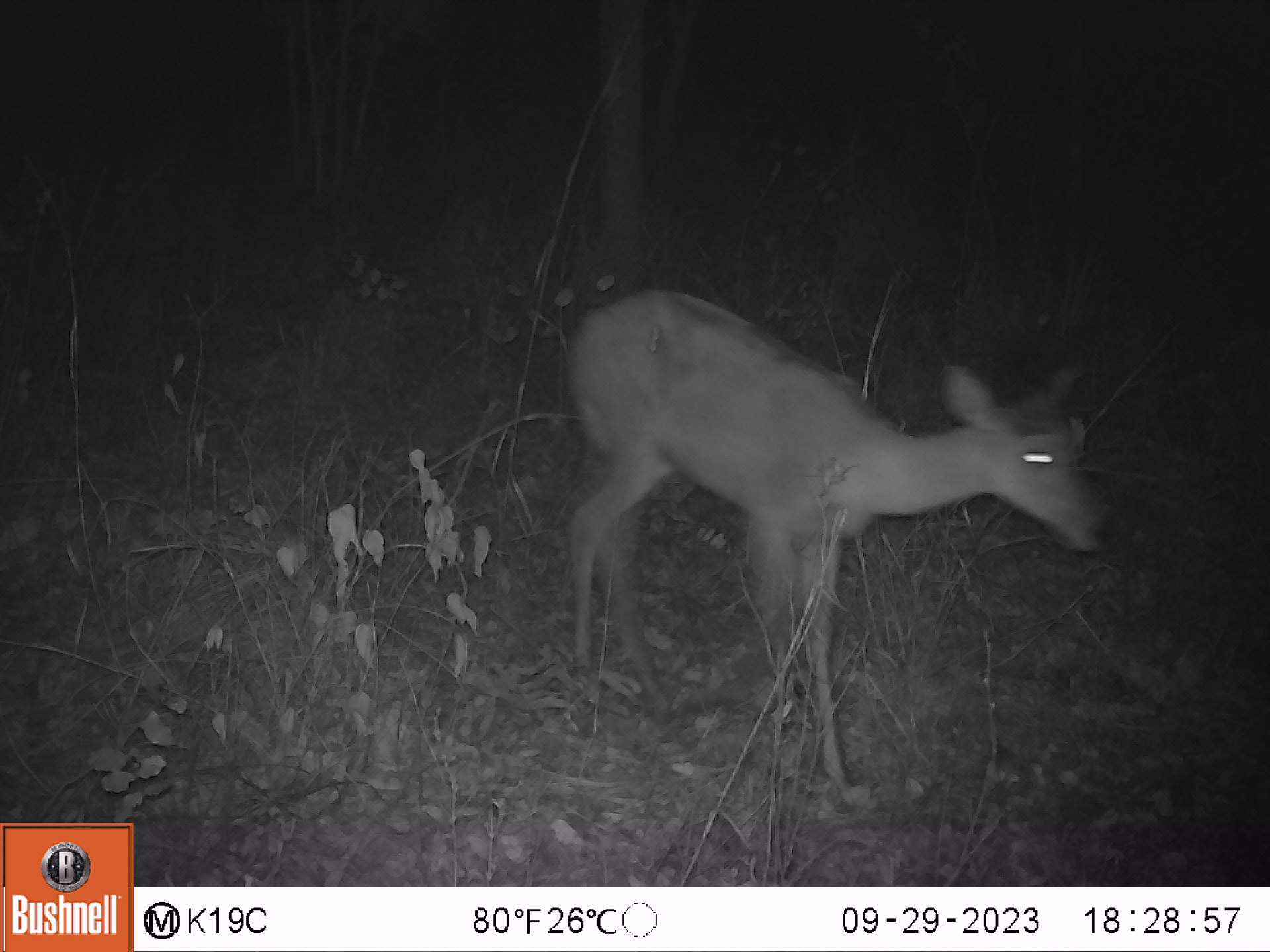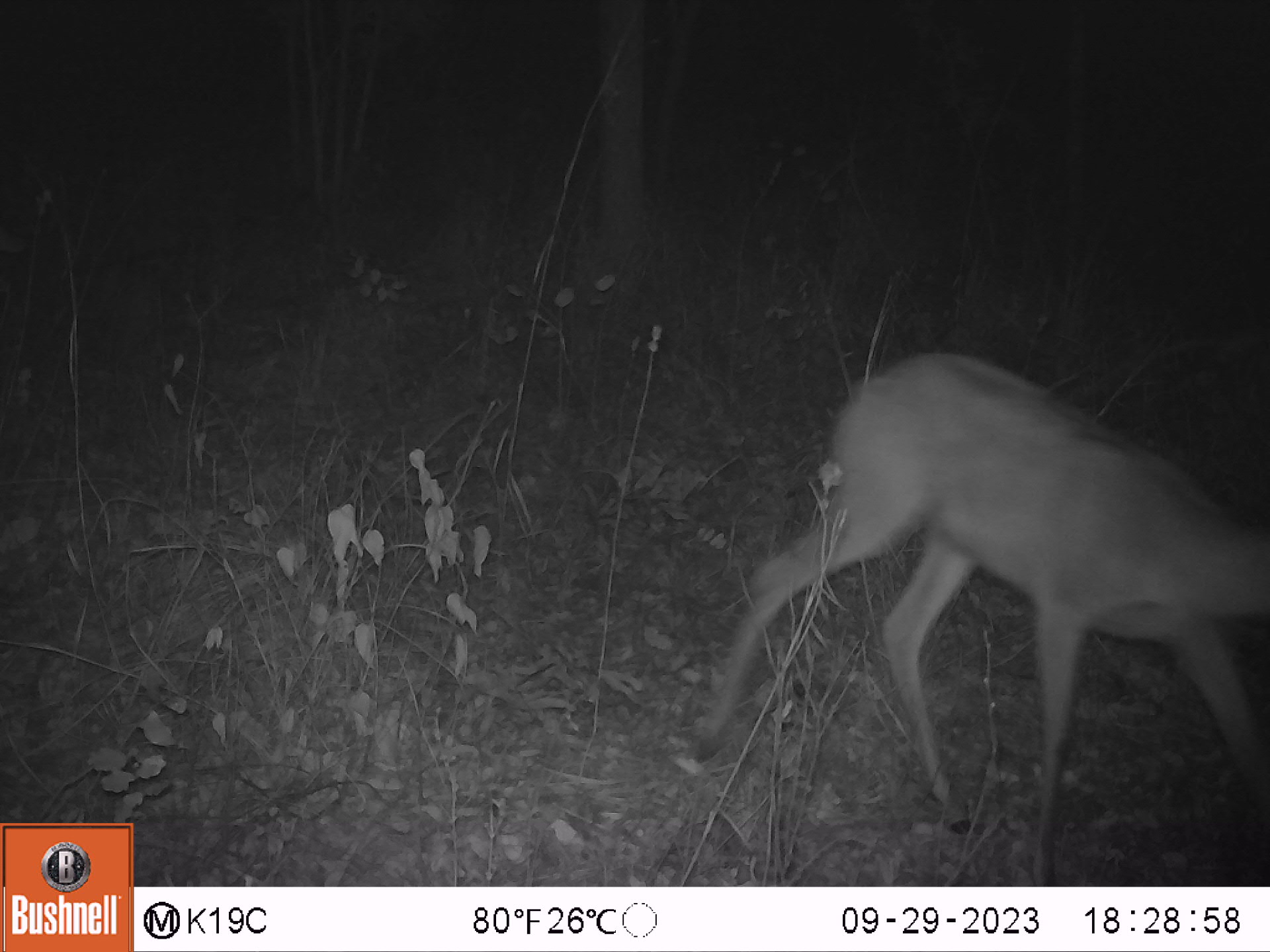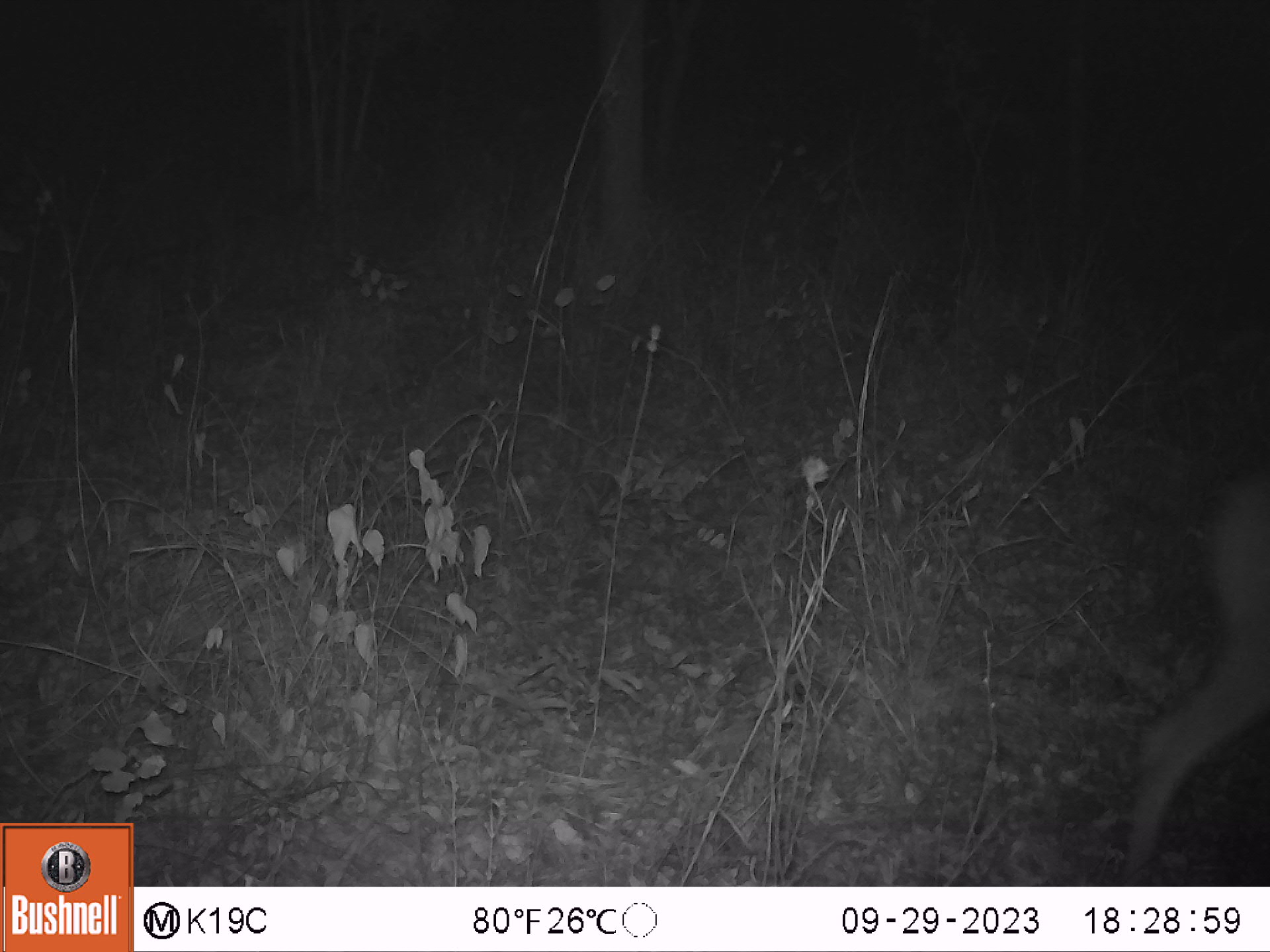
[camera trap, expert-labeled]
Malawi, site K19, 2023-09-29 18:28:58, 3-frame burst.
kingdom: Animalia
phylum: Chordata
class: Mammalia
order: Artiodactyla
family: Bovidae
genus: Redunca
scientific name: Redunca arundinum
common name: southern reedbuck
Southern reedbuck (Redunca arundinum), count 1.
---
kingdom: Animalia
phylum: Chordata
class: Mammalia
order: Artiodactyla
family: Bovidae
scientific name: Antilopinae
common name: small antelope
Small antelope (Antilopinae), count 1.